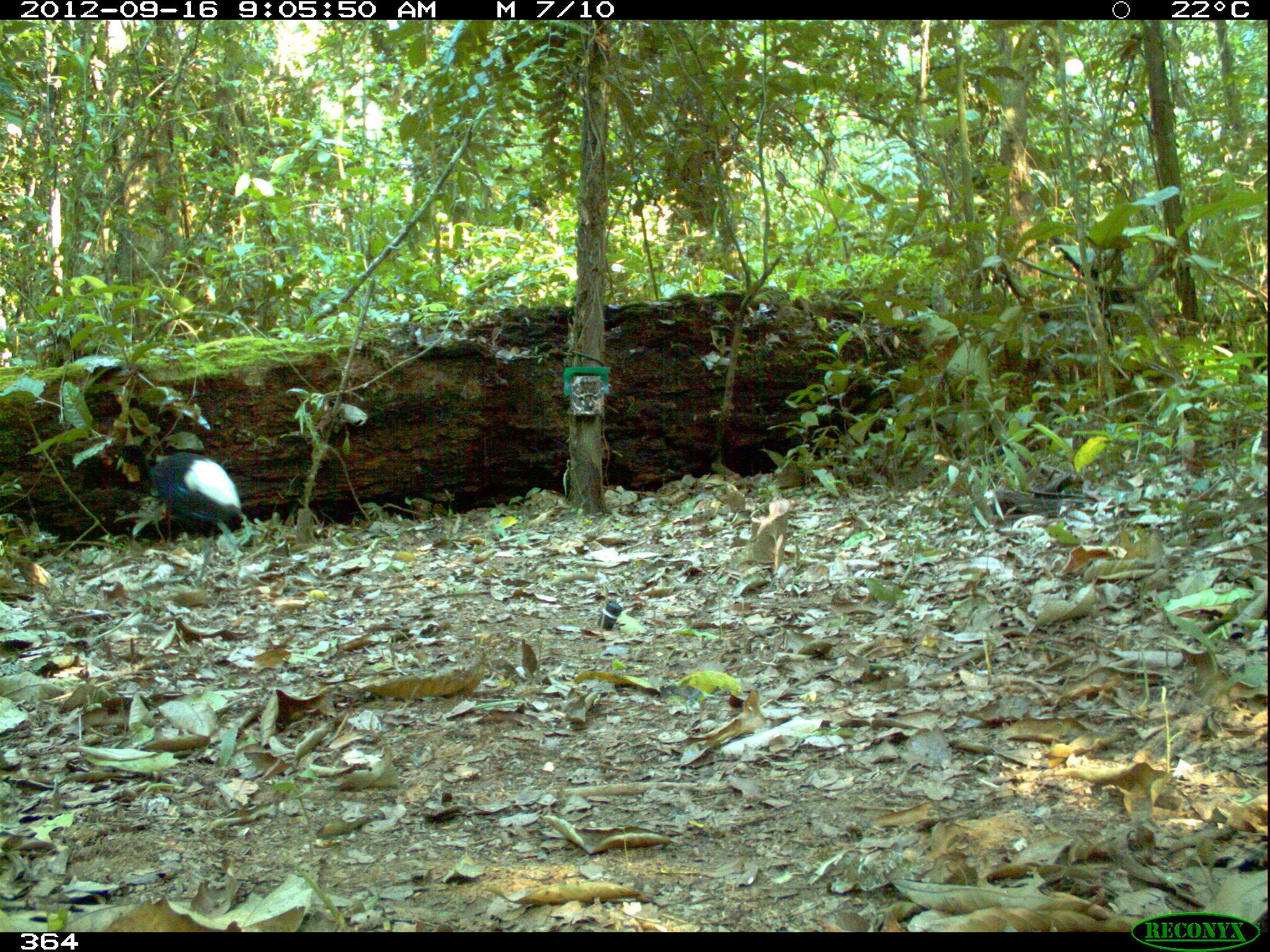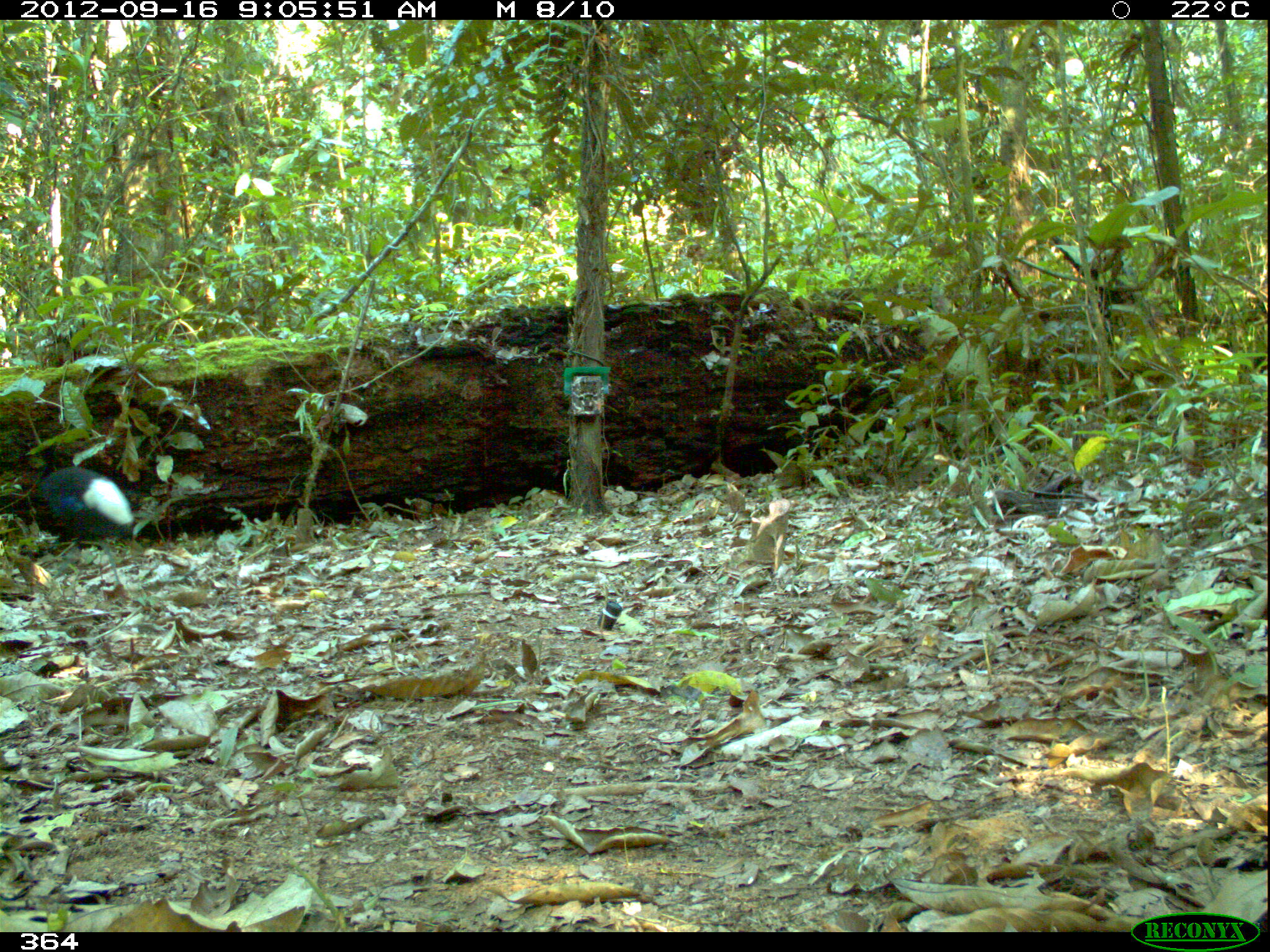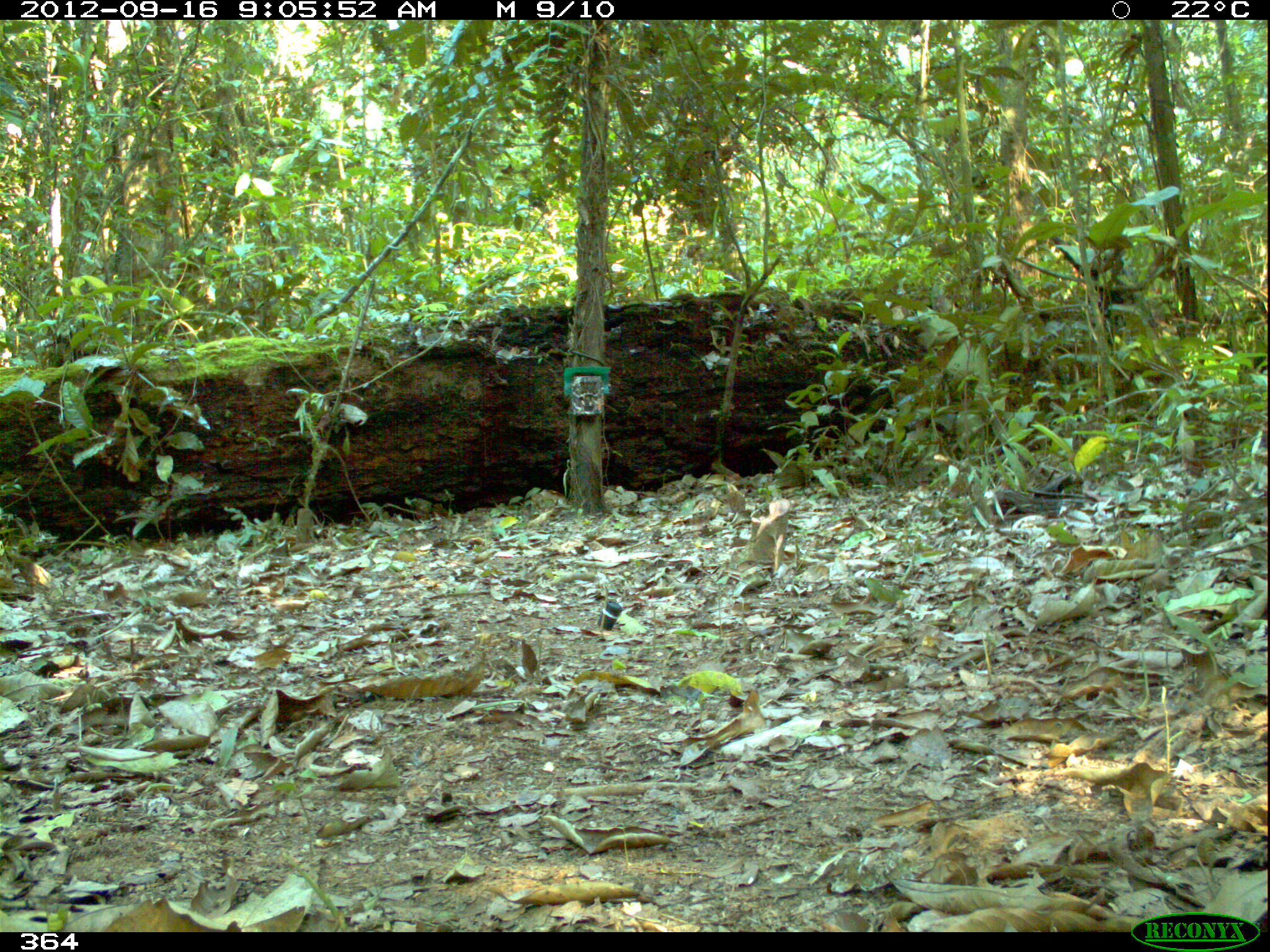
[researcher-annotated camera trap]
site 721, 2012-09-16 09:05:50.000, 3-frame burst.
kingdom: Animalia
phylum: Chordata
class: Aves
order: Gruiformes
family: Psophiidae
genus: Psophia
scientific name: Psophia leucoptera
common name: pale-winged trumpeter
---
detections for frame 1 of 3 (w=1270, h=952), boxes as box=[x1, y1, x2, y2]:
psophia leucoptera: box=[109, 438, 245, 601]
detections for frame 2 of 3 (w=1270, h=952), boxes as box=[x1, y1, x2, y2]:
psophia leucoptera: box=[31, 442, 134, 586]